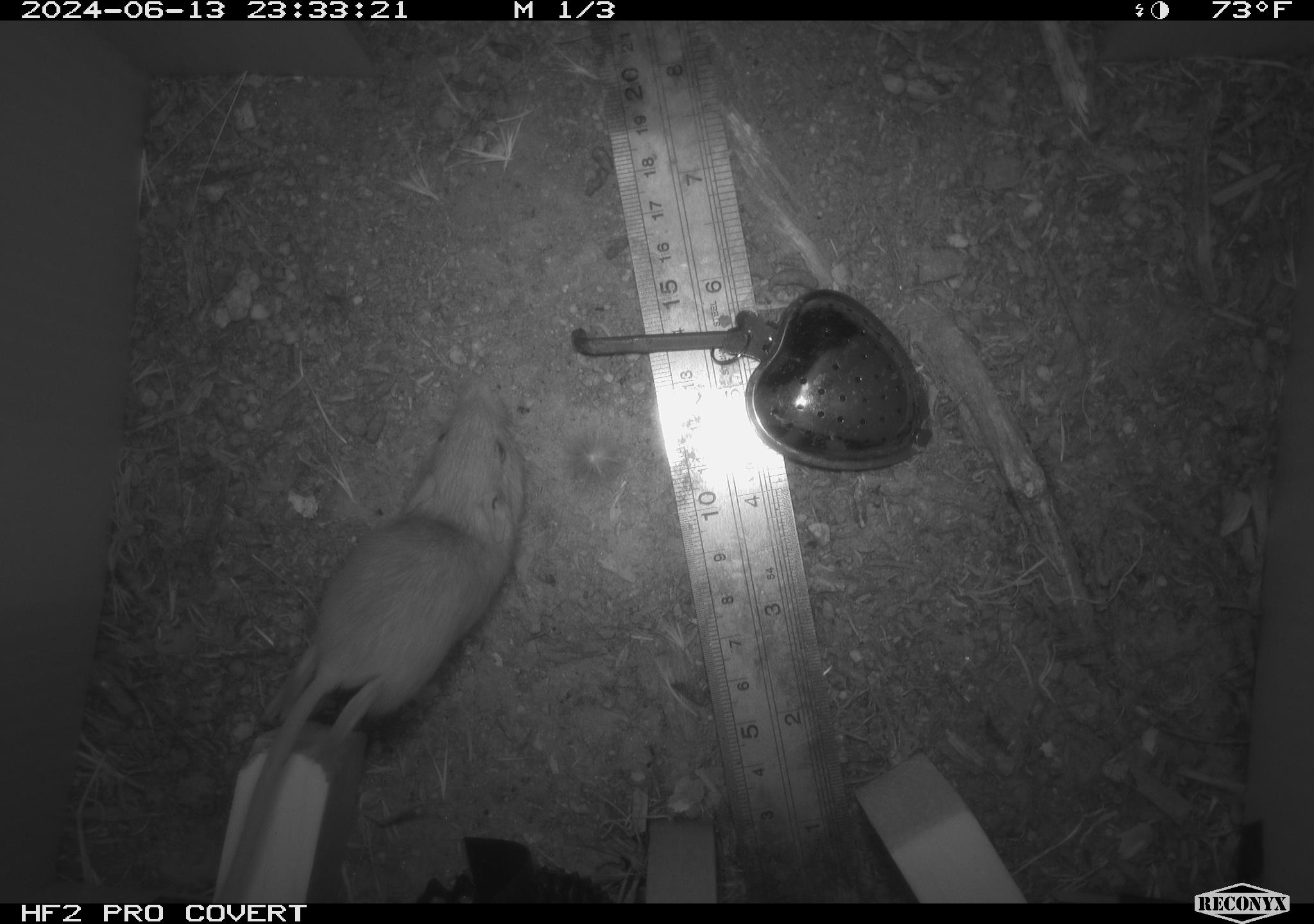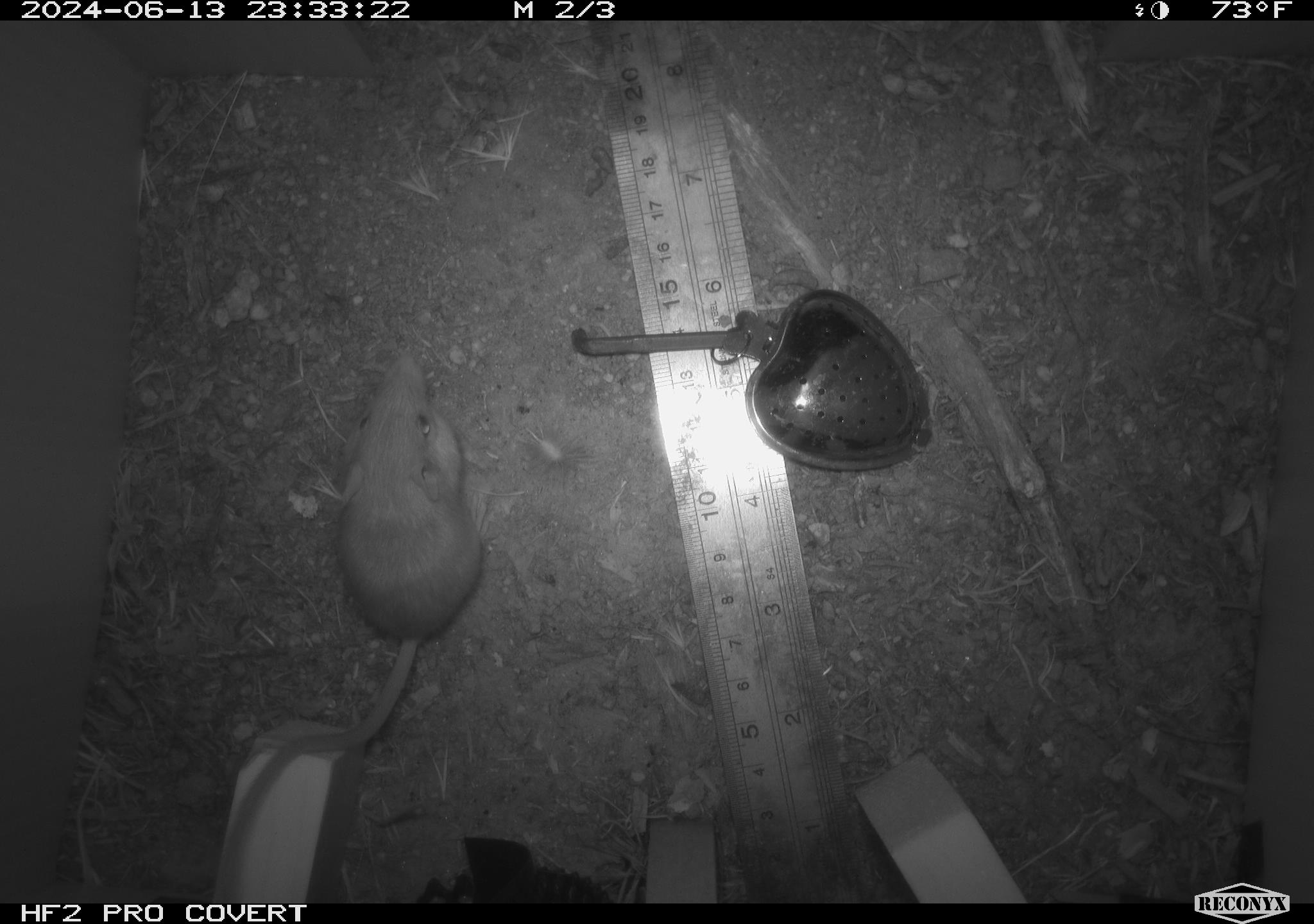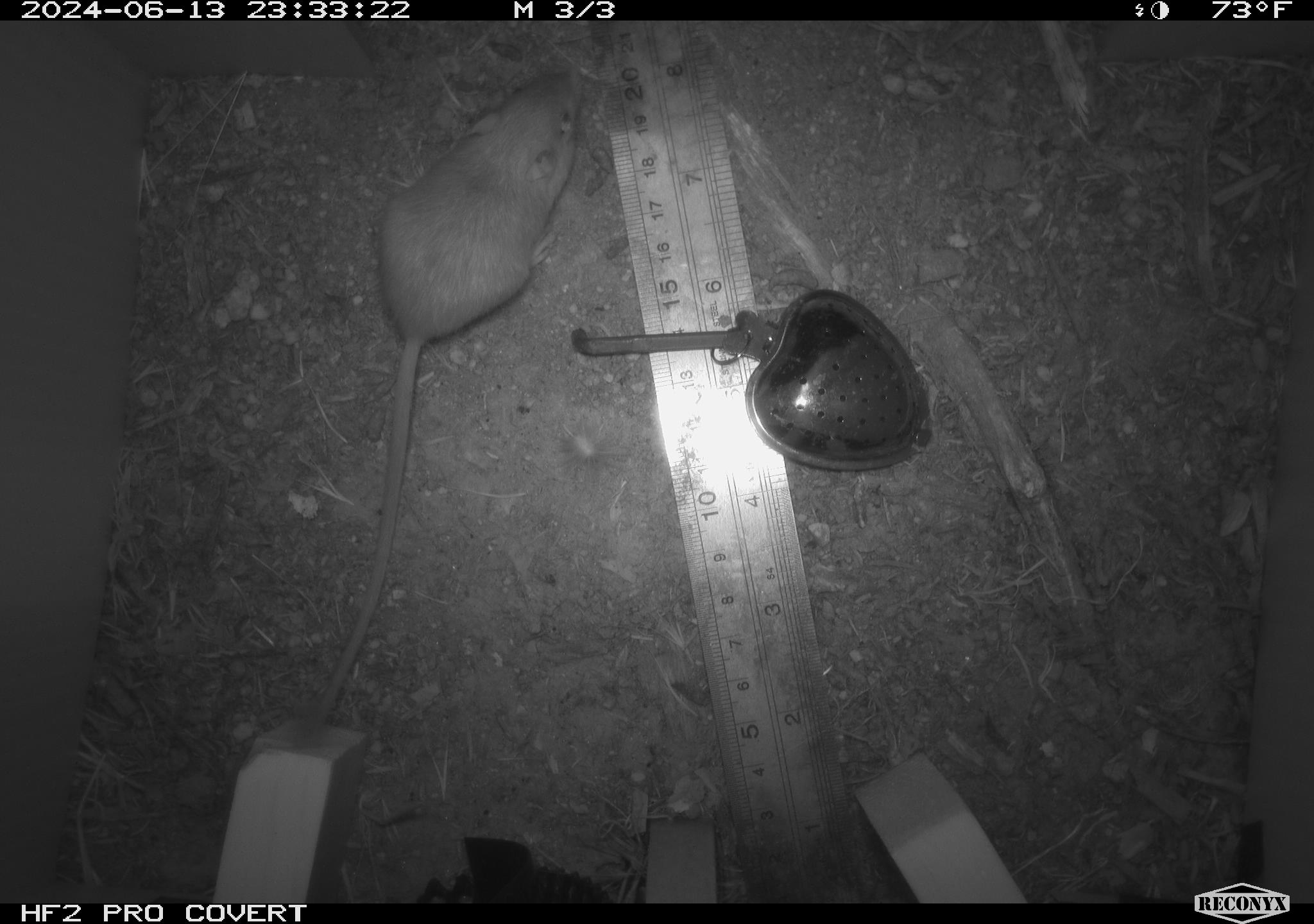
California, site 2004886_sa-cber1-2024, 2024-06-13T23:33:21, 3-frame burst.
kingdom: Animalia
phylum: Chordata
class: Mammalia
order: Rodentia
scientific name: Rodentia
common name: mouse species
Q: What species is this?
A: Mouse species (Rodentia).